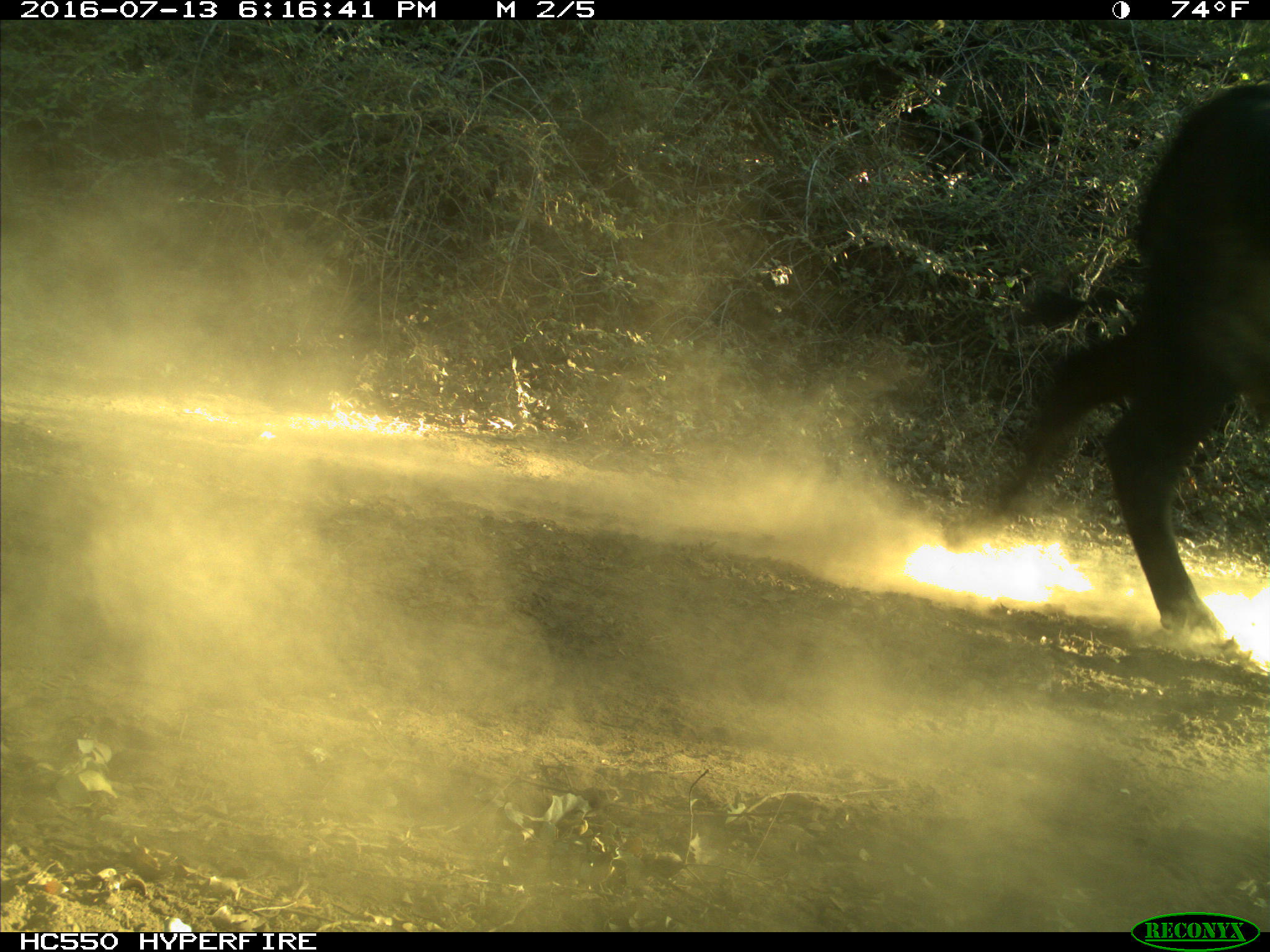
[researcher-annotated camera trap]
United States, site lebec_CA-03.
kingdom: Animalia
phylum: Chordata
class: Mammalia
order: Artiodactyla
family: Bovidae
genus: Bos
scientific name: Bos taurus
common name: domestic cow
Bos taurus (domestic cow).